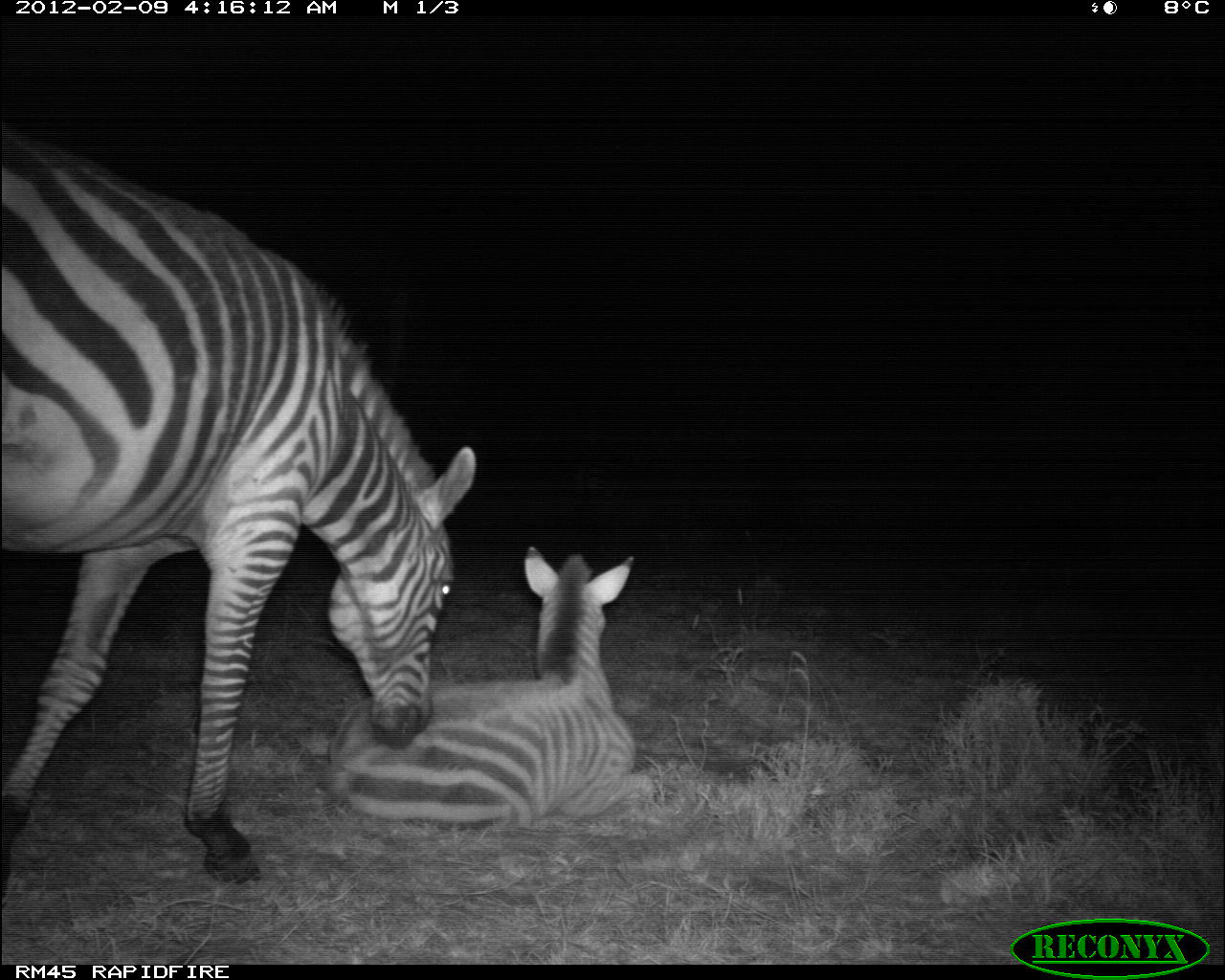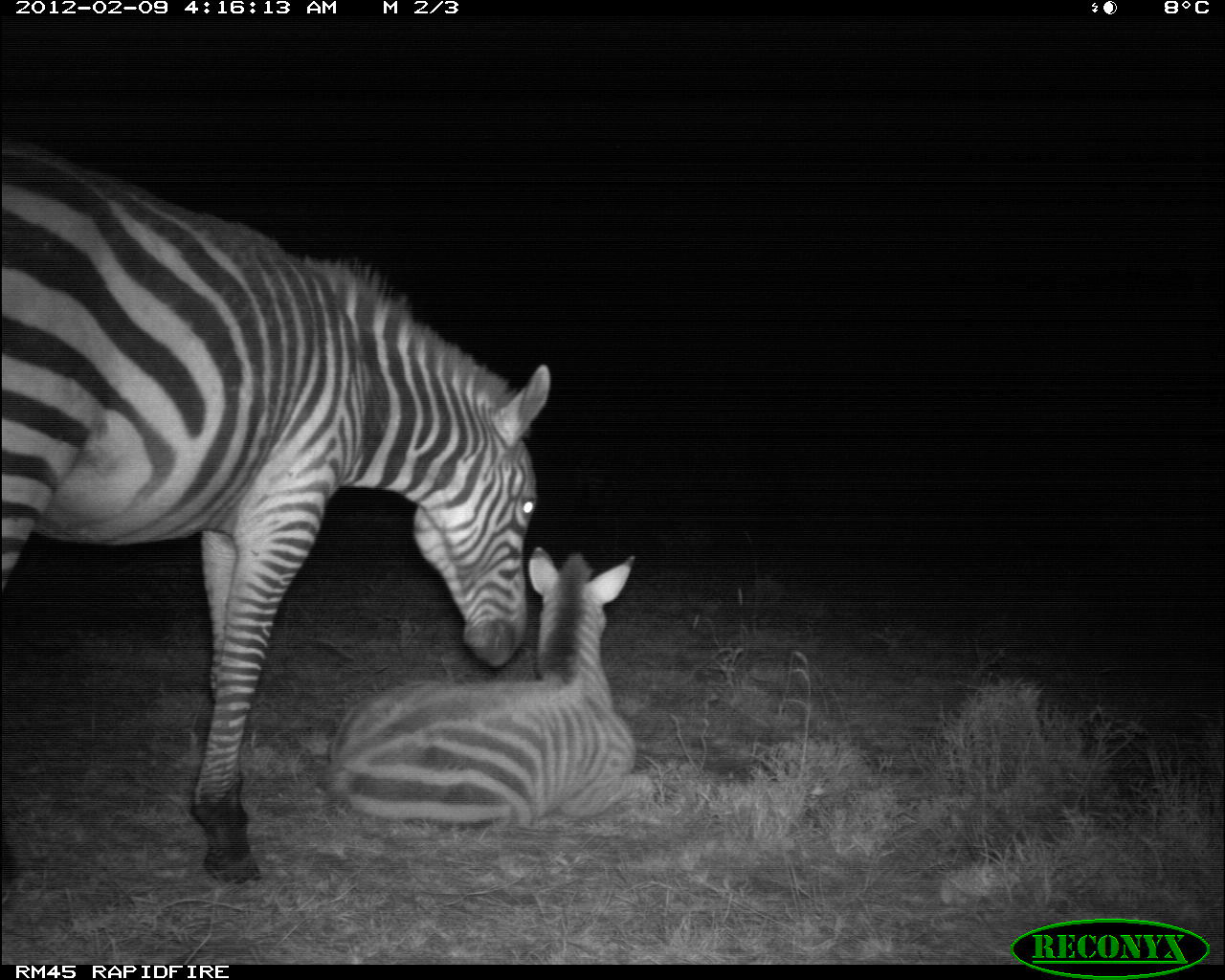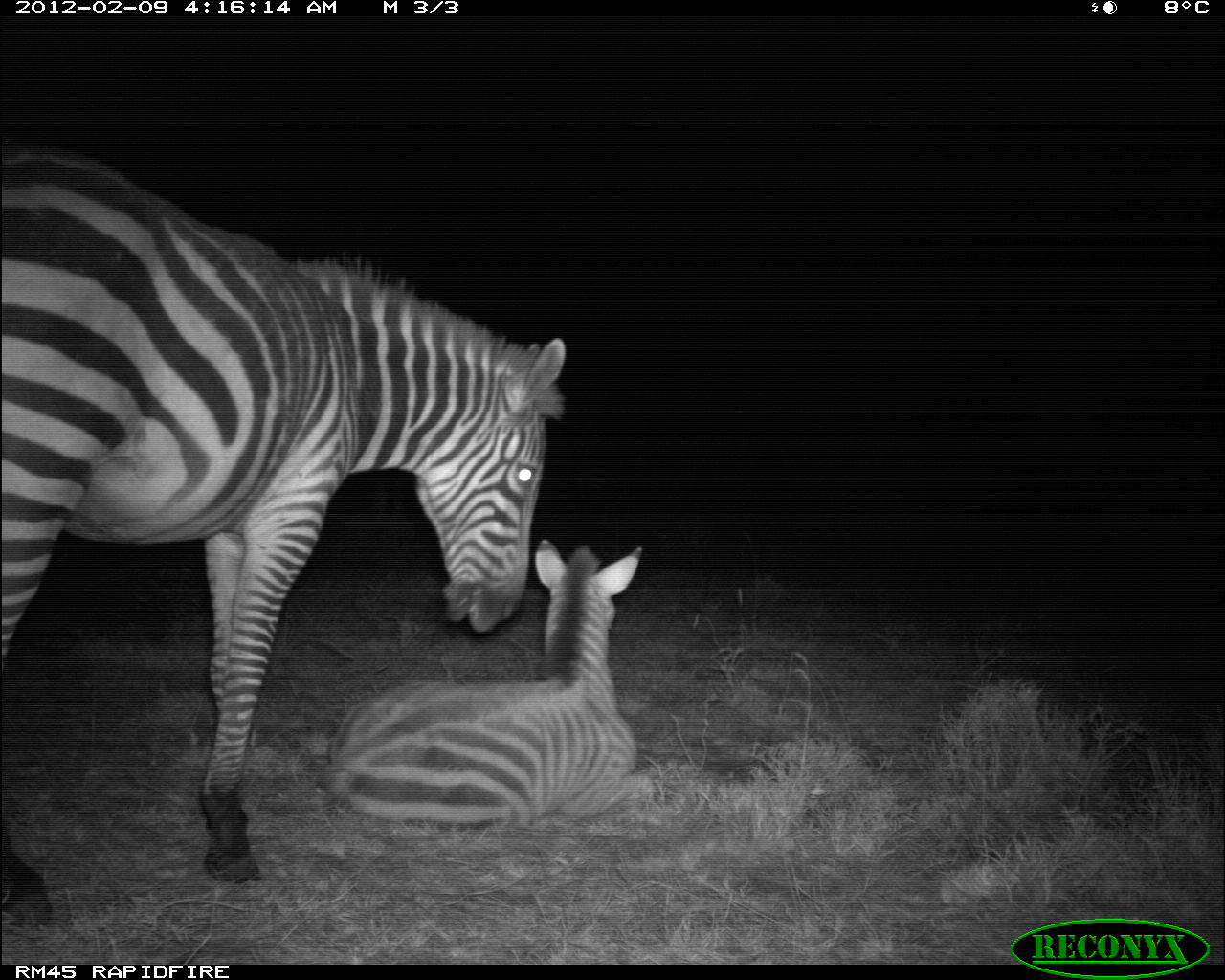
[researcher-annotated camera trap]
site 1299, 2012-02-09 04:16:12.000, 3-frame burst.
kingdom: Animalia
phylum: Chordata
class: Mammalia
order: Perissodactyla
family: Equidae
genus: Equus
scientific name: Equus quagga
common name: plains zebra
Equus quagga (plains zebra), count 2.